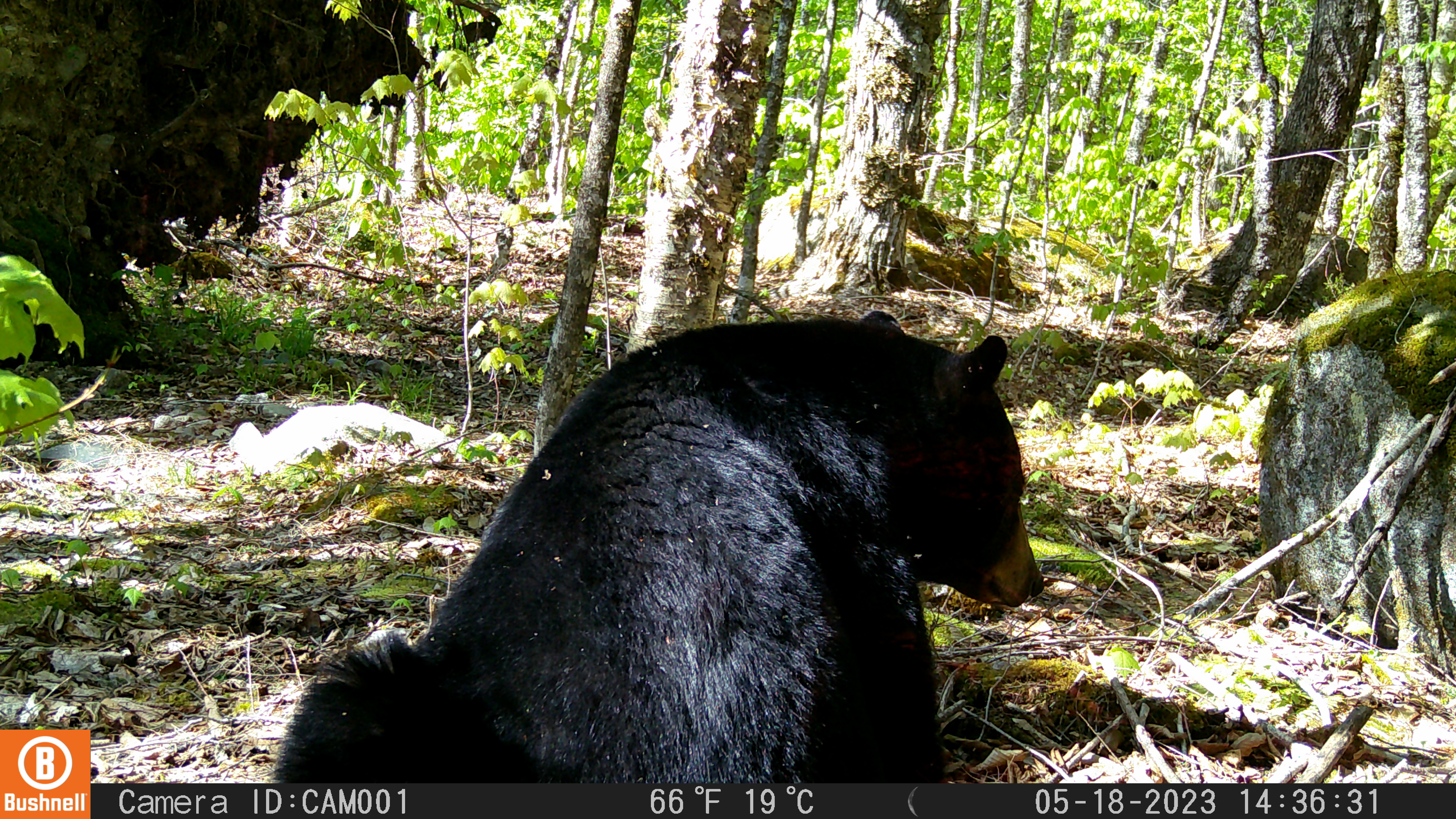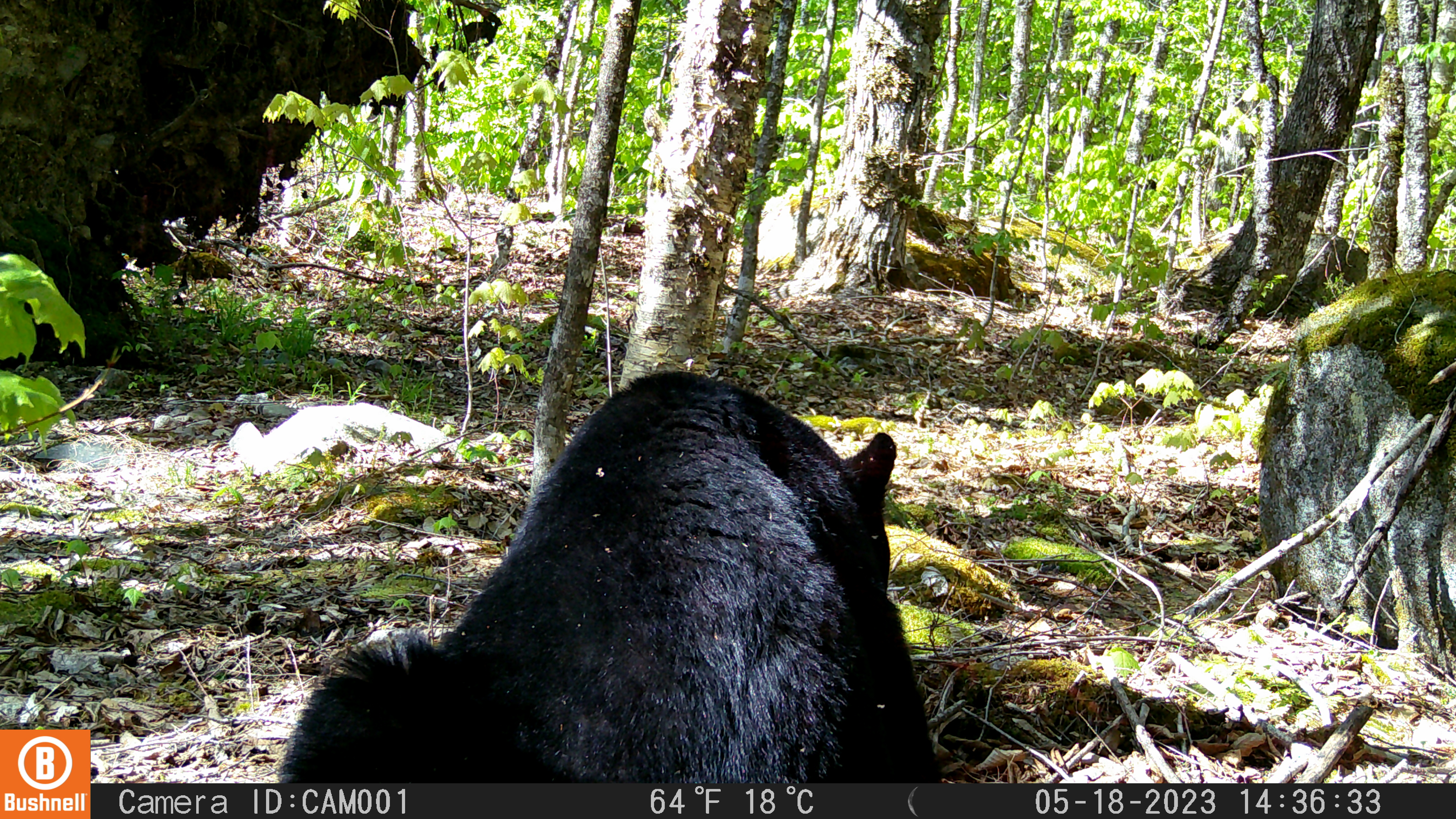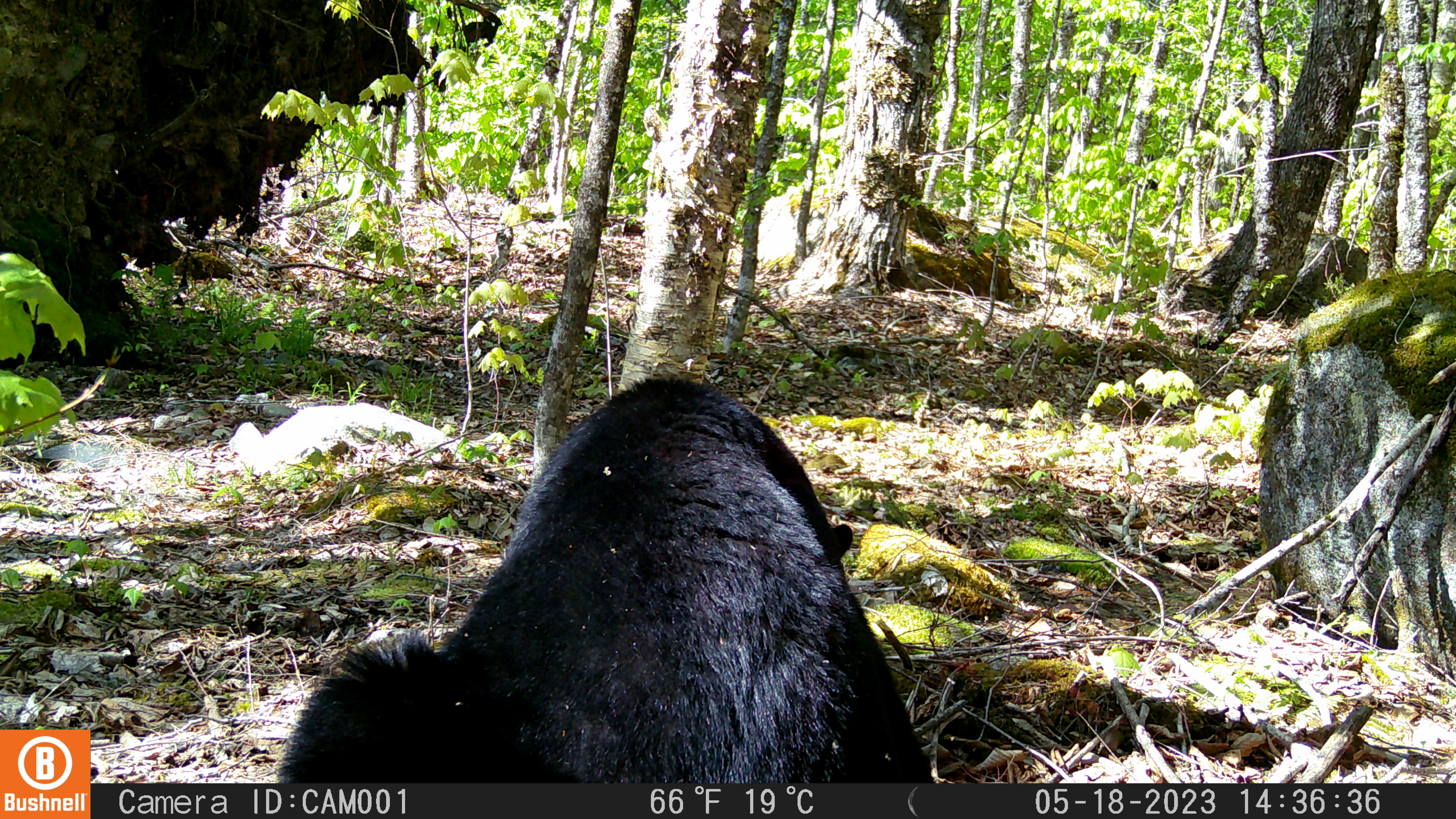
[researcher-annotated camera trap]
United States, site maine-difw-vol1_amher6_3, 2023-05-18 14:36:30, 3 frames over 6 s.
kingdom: Animalia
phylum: Chordata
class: Mammalia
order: Carnivora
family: Ursidae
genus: Ursus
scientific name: Ursus americanus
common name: black bear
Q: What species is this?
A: Black bear (Ursus americanus).